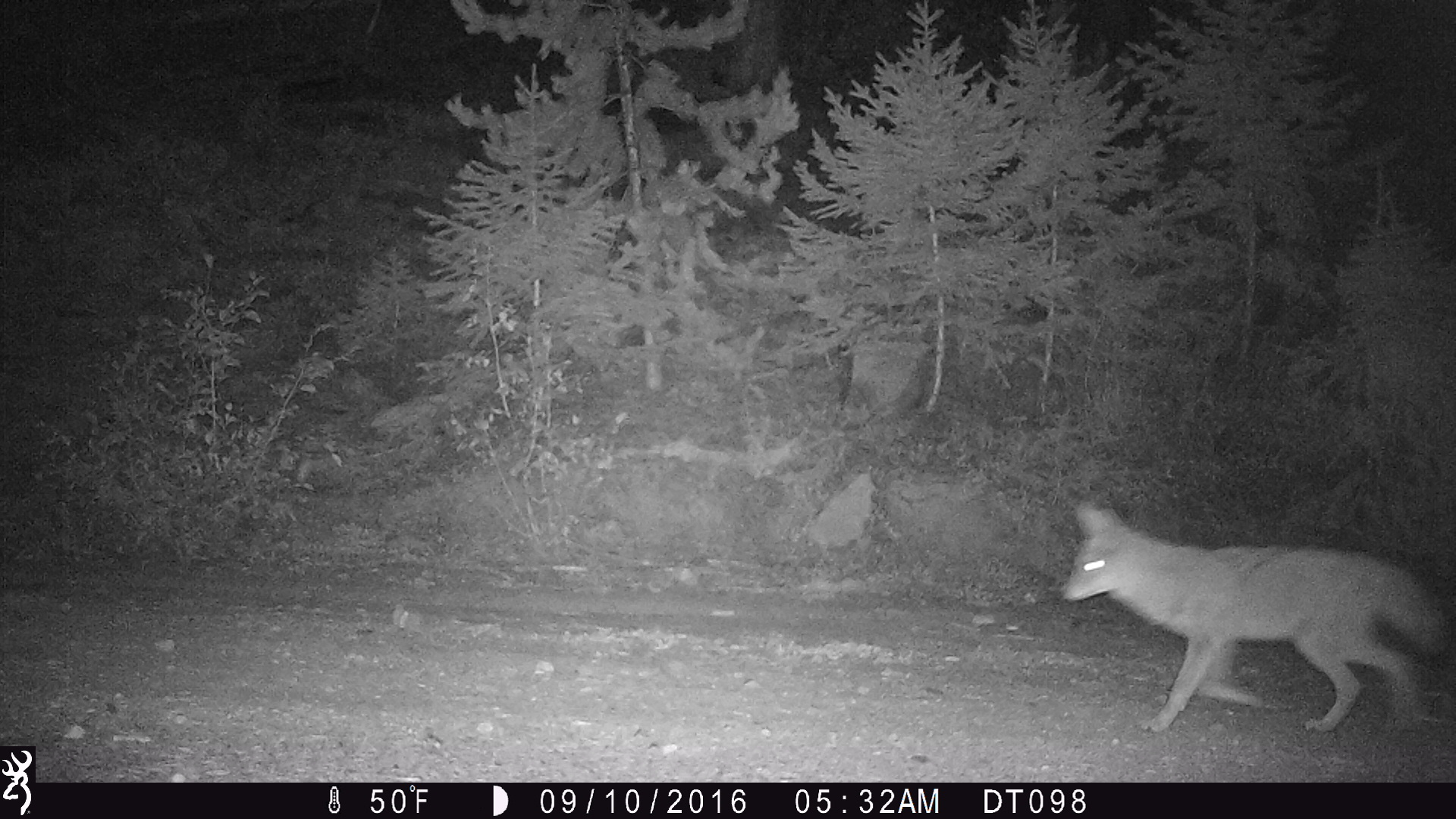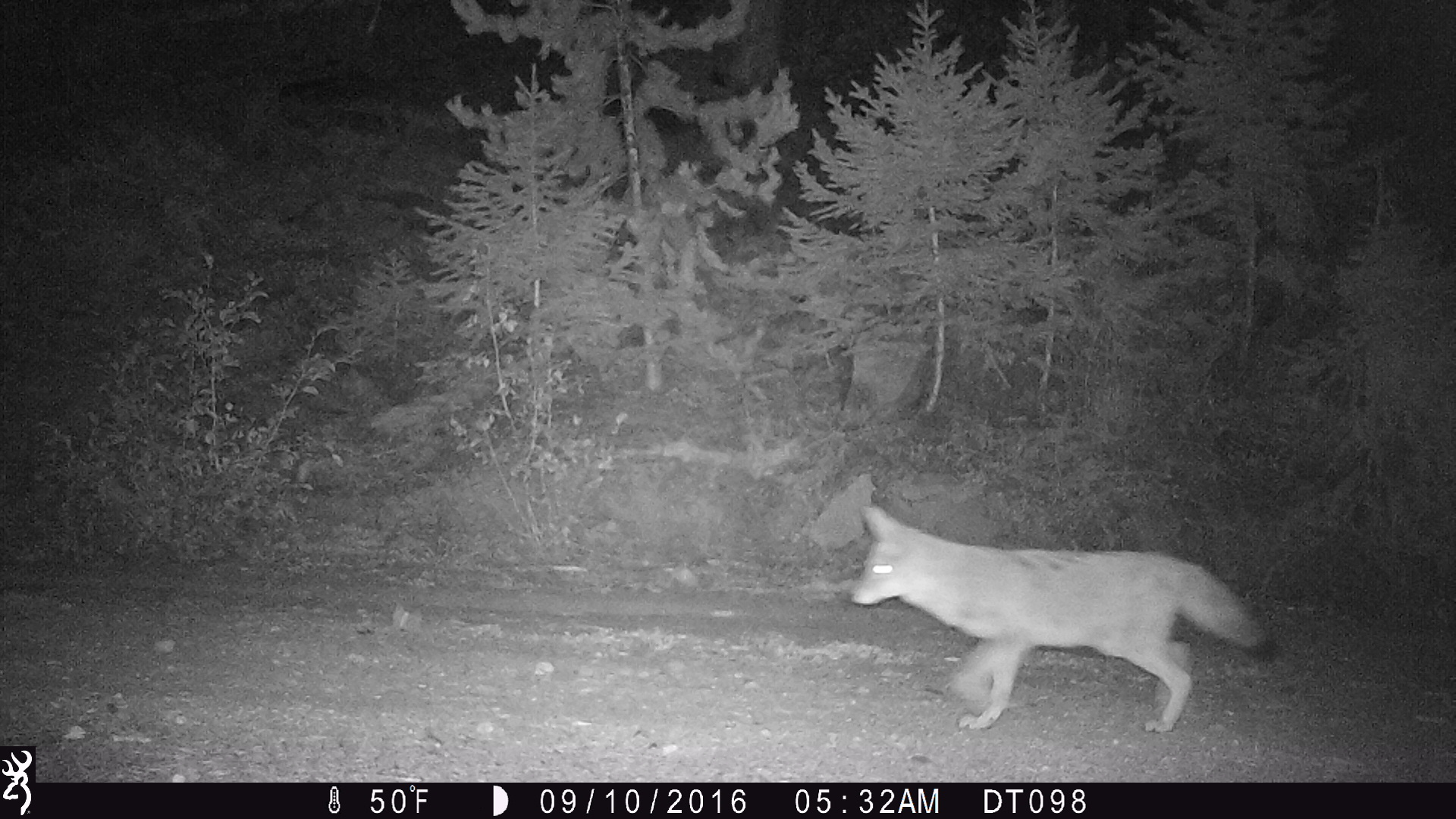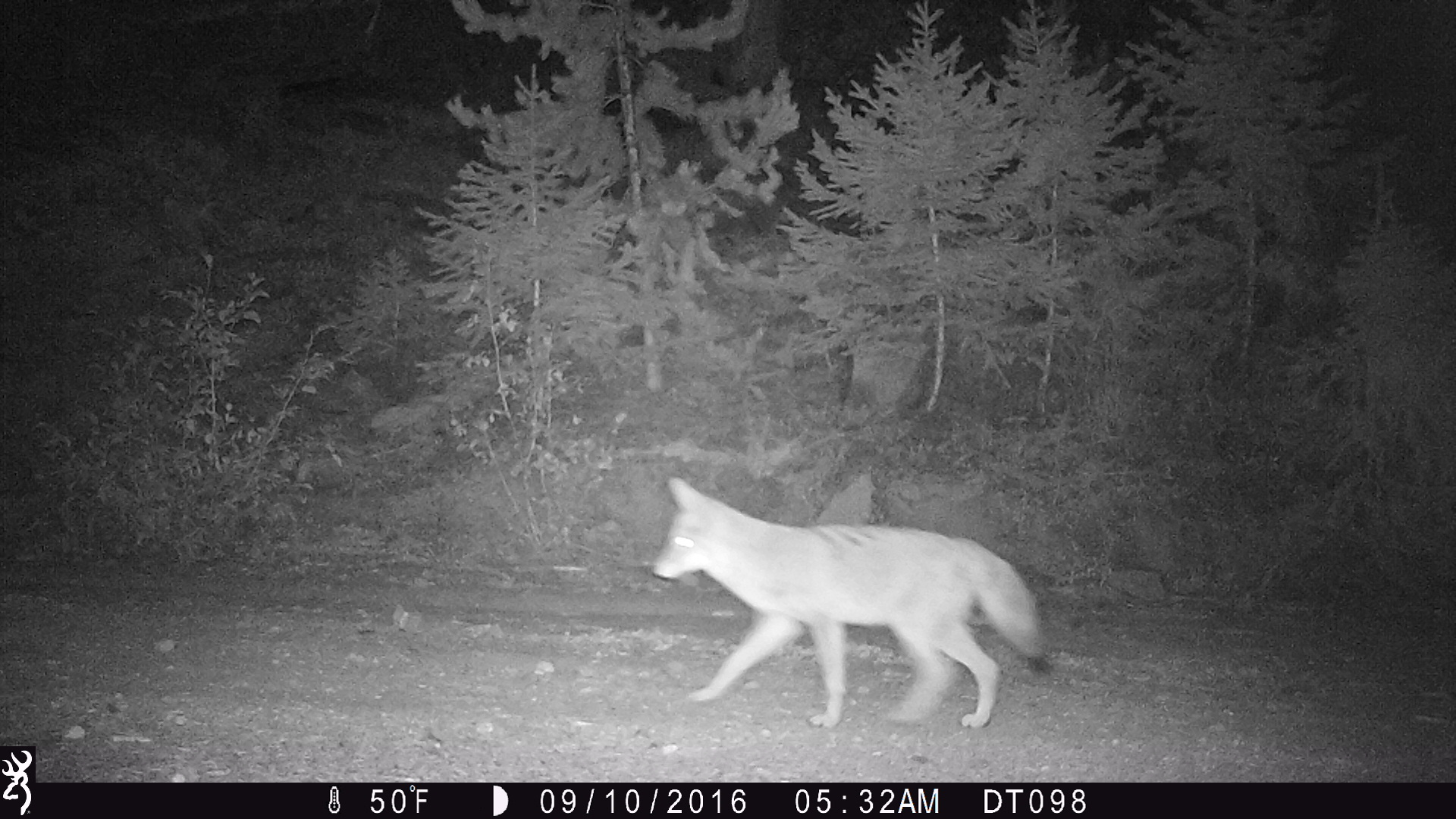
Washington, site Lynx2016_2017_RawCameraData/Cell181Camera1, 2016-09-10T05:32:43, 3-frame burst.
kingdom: Animalia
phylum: Chordata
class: Mammalia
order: Carnivora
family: Canidae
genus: Canis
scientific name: Canis latrans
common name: coyote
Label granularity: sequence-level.